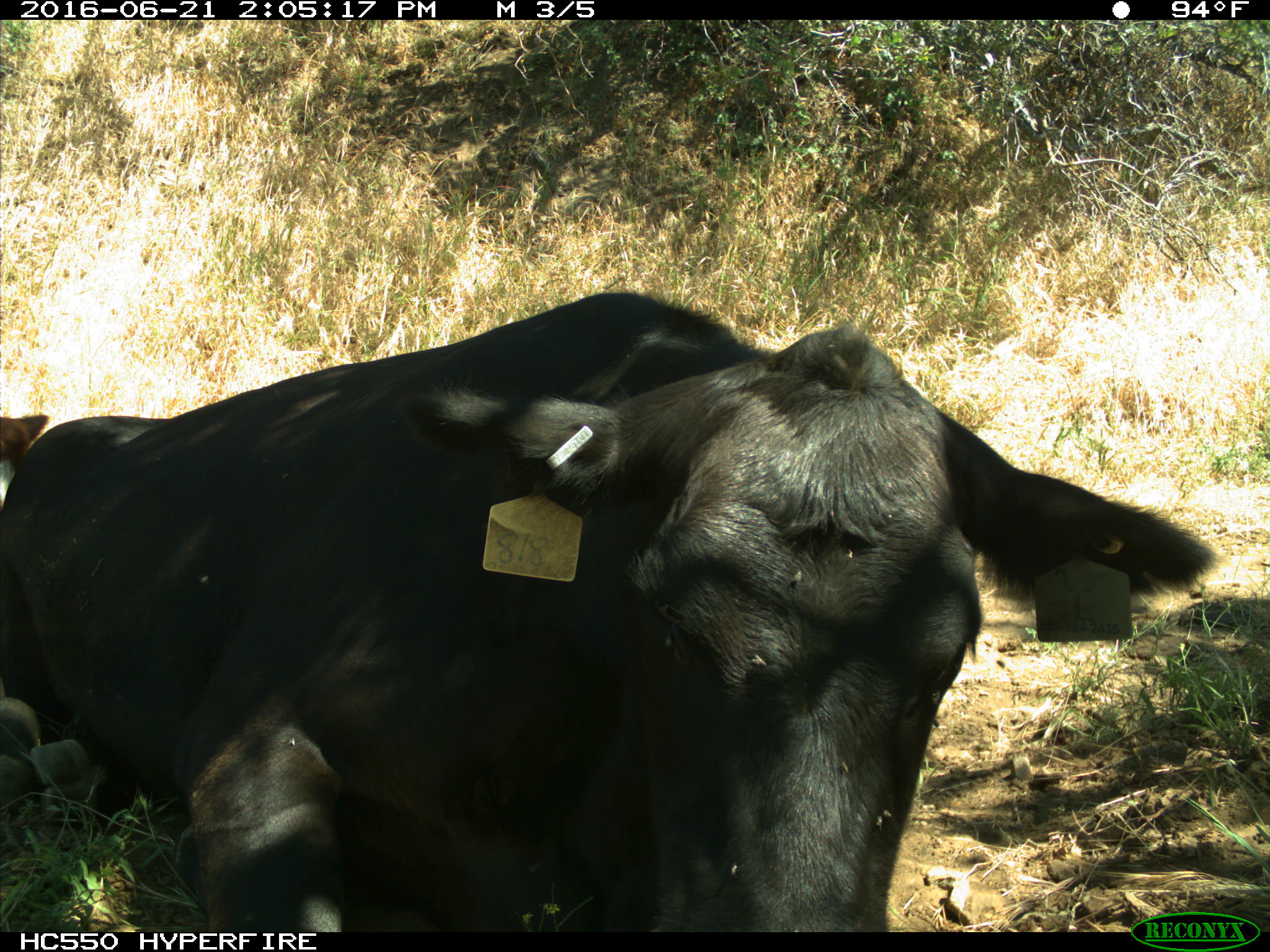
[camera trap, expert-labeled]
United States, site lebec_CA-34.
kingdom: Animalia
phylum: Chordata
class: Mammalia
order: Artiodactyla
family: Bovidae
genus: Bos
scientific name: Bos taurus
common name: domestic cow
Bos taurus (domestic cow).